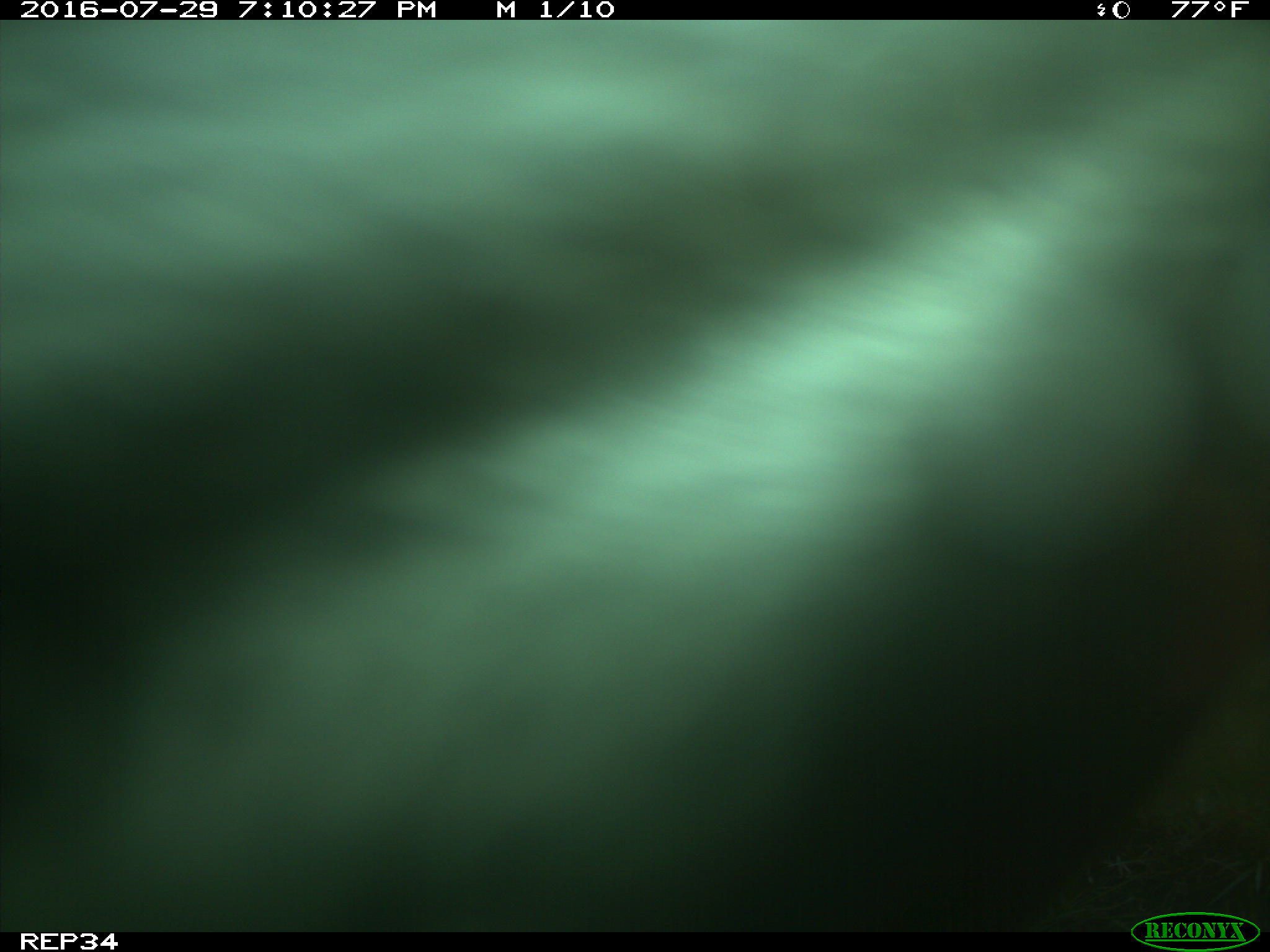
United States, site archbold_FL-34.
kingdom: Animalia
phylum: Chordata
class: Mammalia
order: Artiodactyla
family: Bovidae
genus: Bos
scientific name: Bos taurus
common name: domestic cow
Bos taurus (domestic cow).